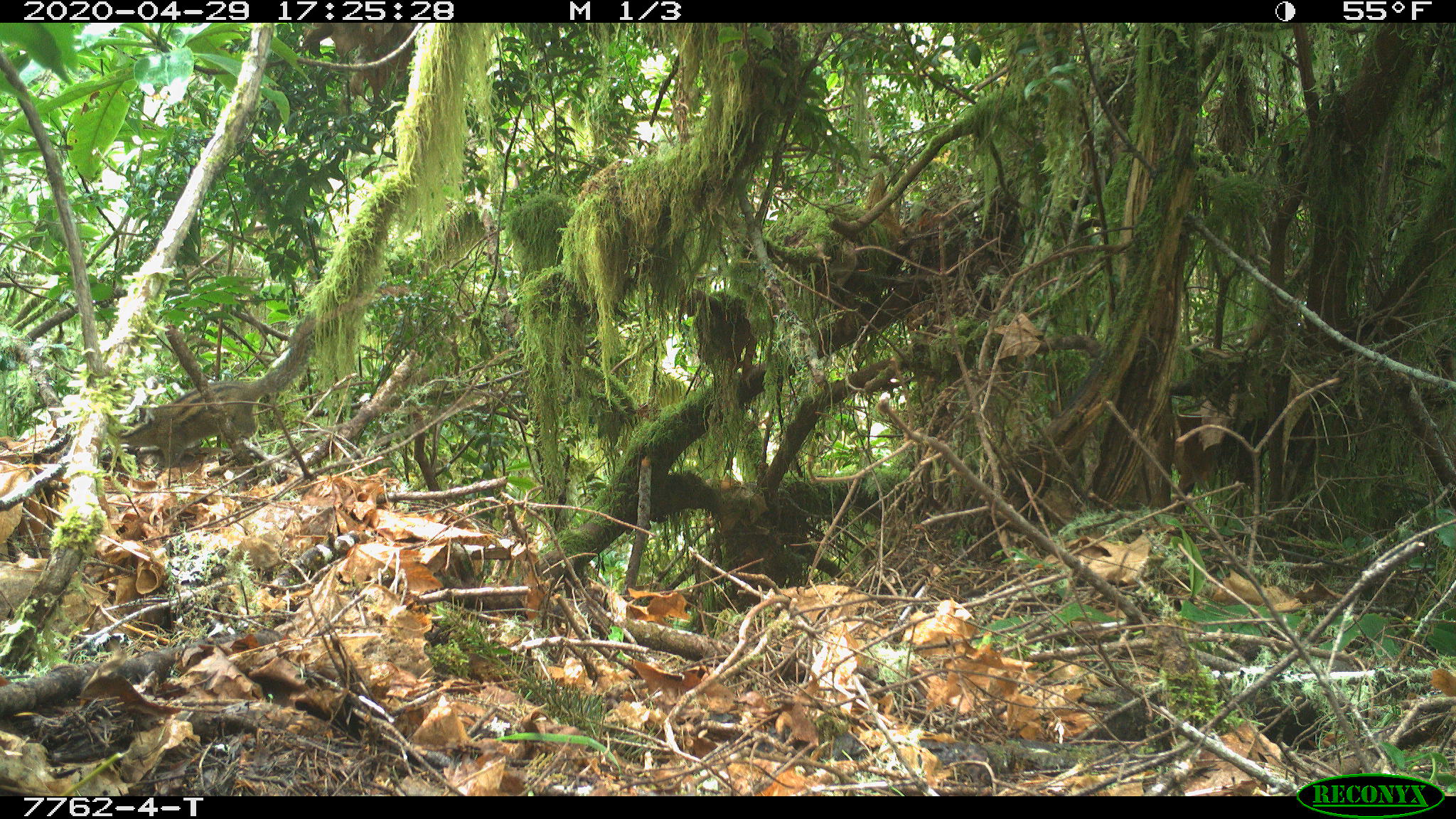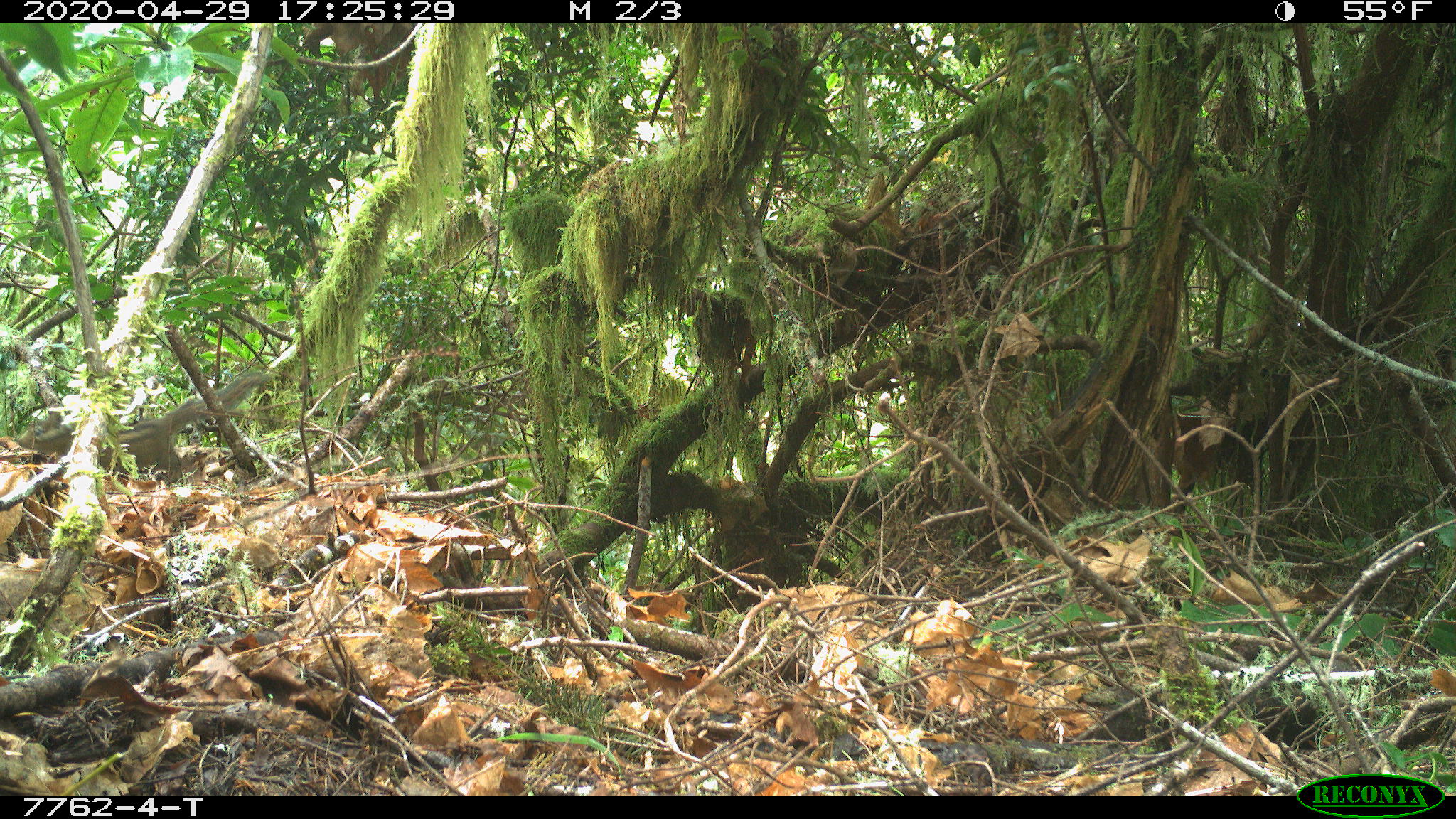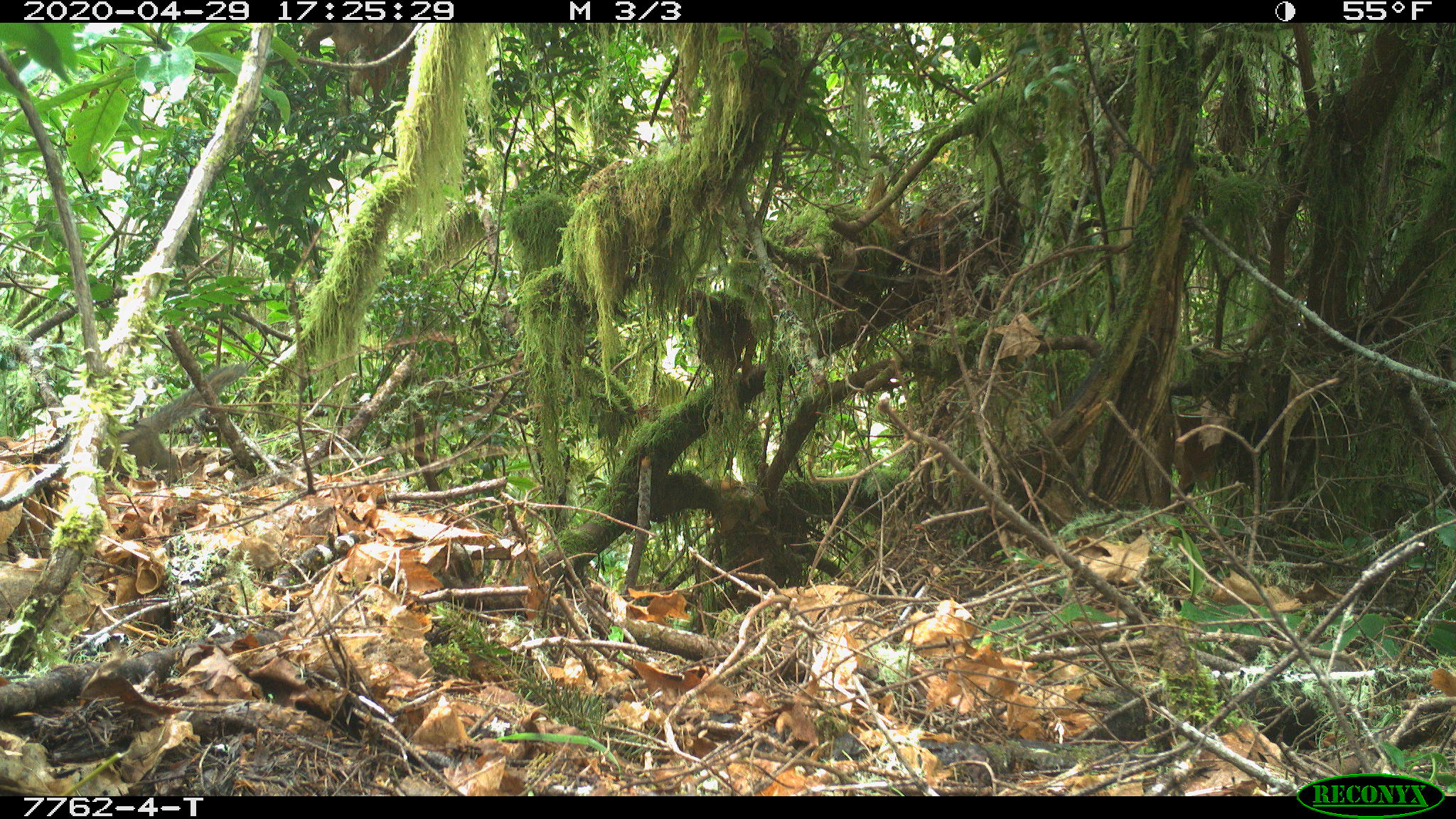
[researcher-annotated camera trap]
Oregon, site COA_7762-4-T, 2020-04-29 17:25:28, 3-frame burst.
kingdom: Animalia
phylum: Chordata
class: Mammalia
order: Rodentia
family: Sciuridae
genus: Neotamias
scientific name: Neotamias townsendii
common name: townsend's chipmunk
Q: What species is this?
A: Townsend's chipmunk (Neotamias townsendii).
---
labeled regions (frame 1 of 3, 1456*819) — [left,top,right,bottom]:
townsend's chipmunk: [113,305,323,467]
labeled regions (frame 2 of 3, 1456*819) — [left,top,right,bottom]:
townsend's chipmunk: [12,366,275,477]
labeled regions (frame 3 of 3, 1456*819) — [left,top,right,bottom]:
townsend's chipmunk: [95,362,247,480]